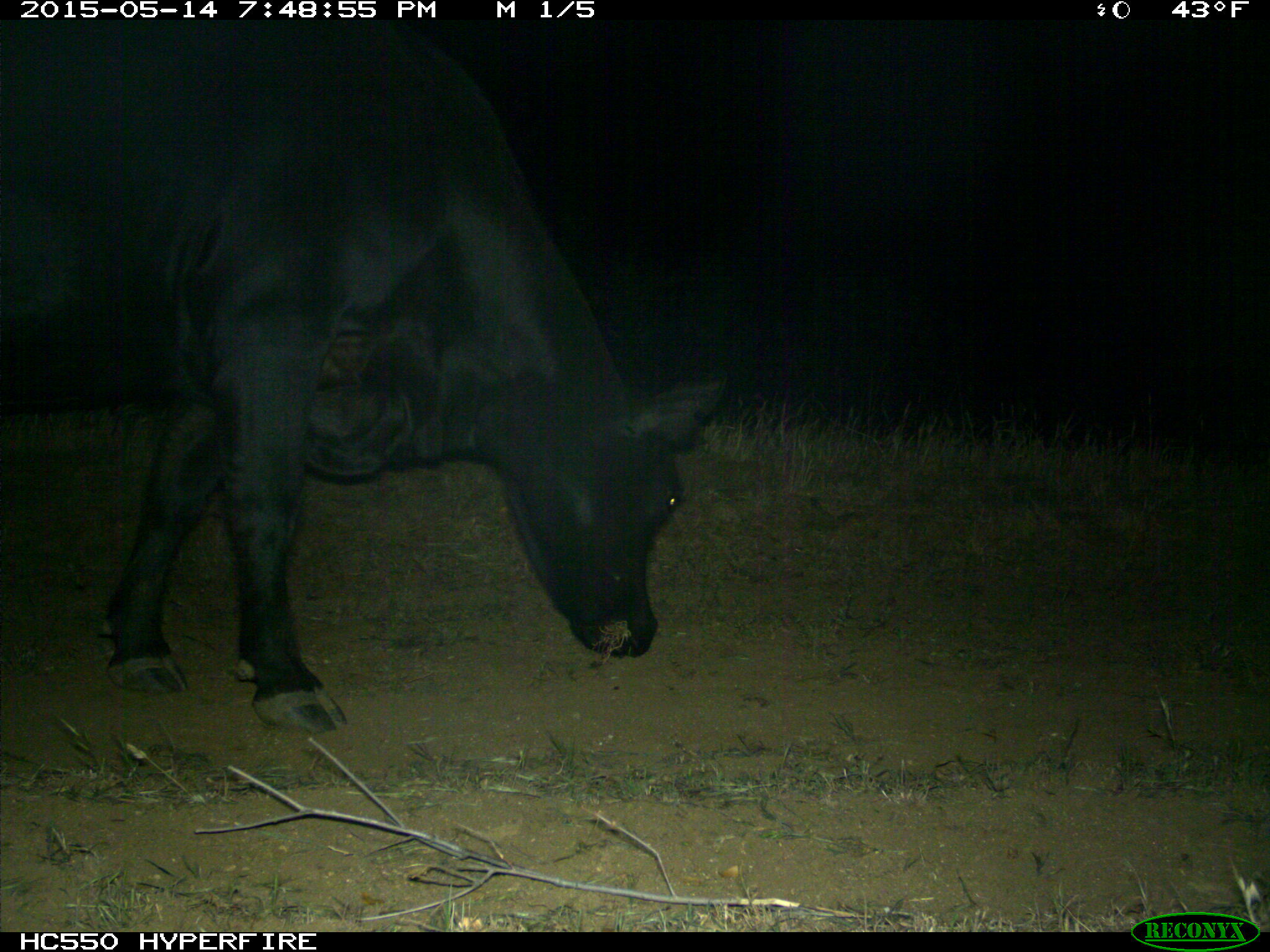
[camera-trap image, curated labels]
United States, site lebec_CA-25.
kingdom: Animalia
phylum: Chordata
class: Mammalia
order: Artiodactyla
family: Bovidae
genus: Bos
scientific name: Bos taurus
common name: domestic cow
Bos taurus (domestic cow).